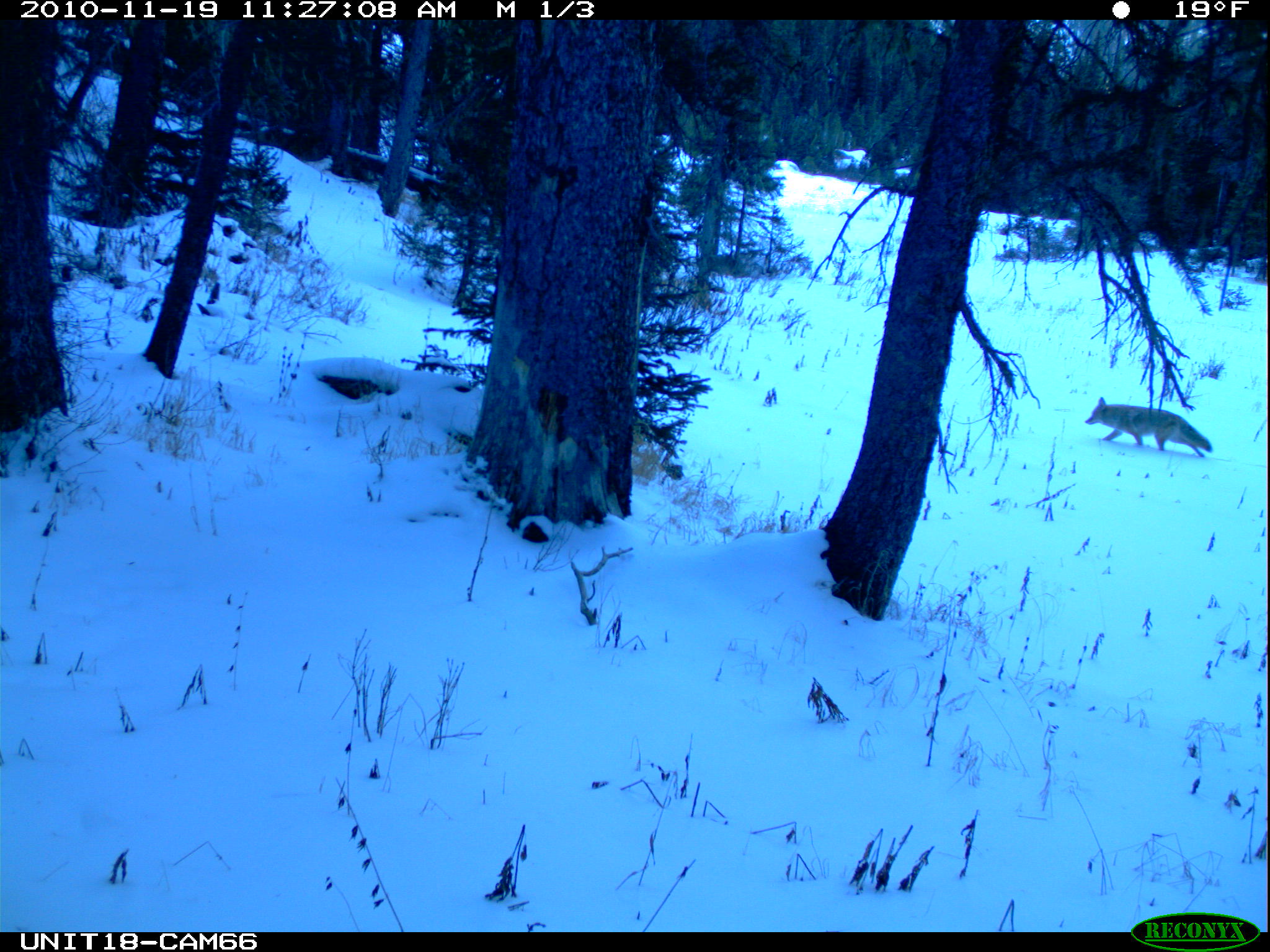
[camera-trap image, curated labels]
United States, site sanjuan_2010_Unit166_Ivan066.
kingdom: Animalia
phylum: Chordata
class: Mammalia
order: Carnivora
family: Canidae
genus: Canis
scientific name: Canis latrans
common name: coyote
Canis latrans (coyote).